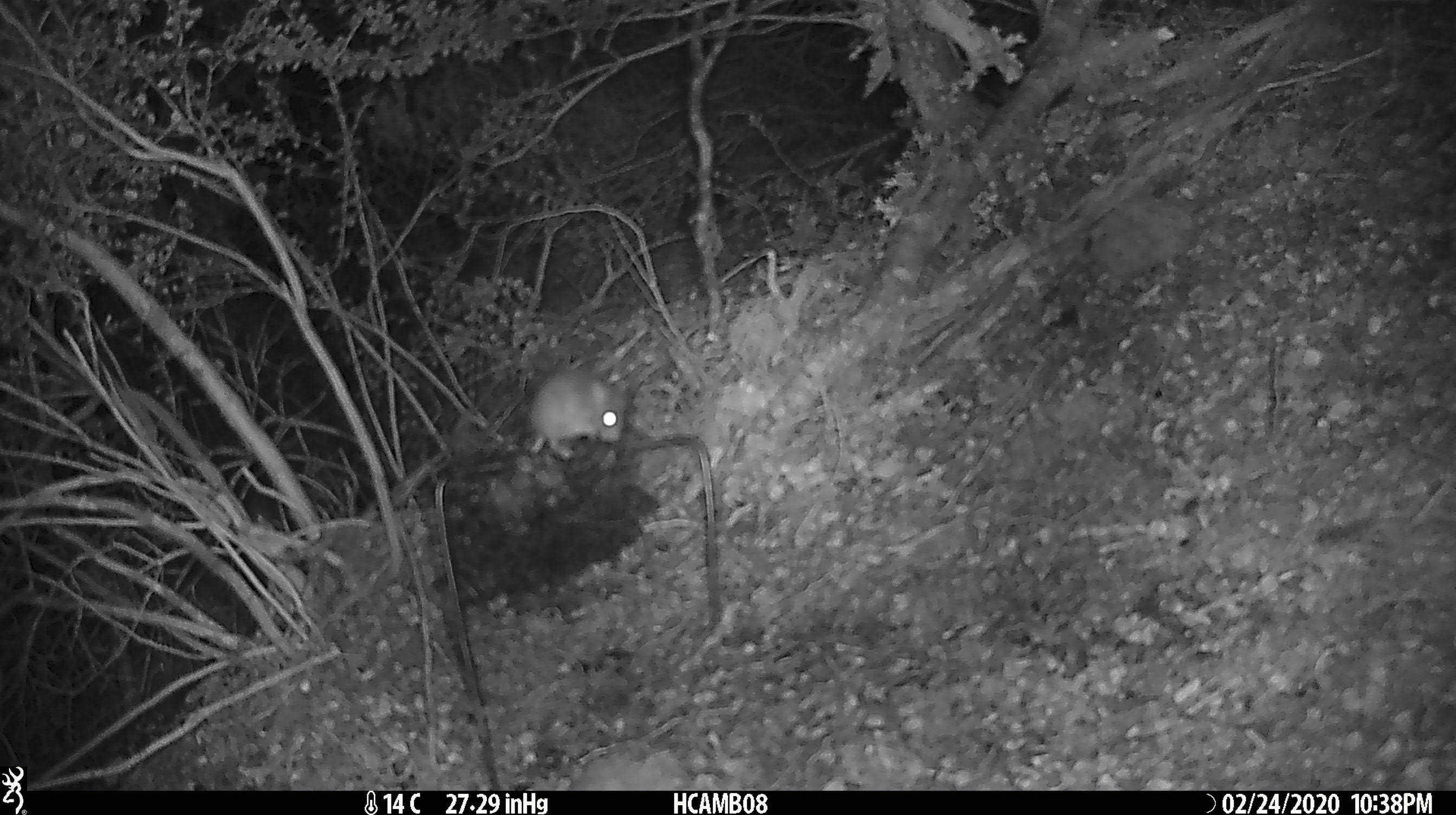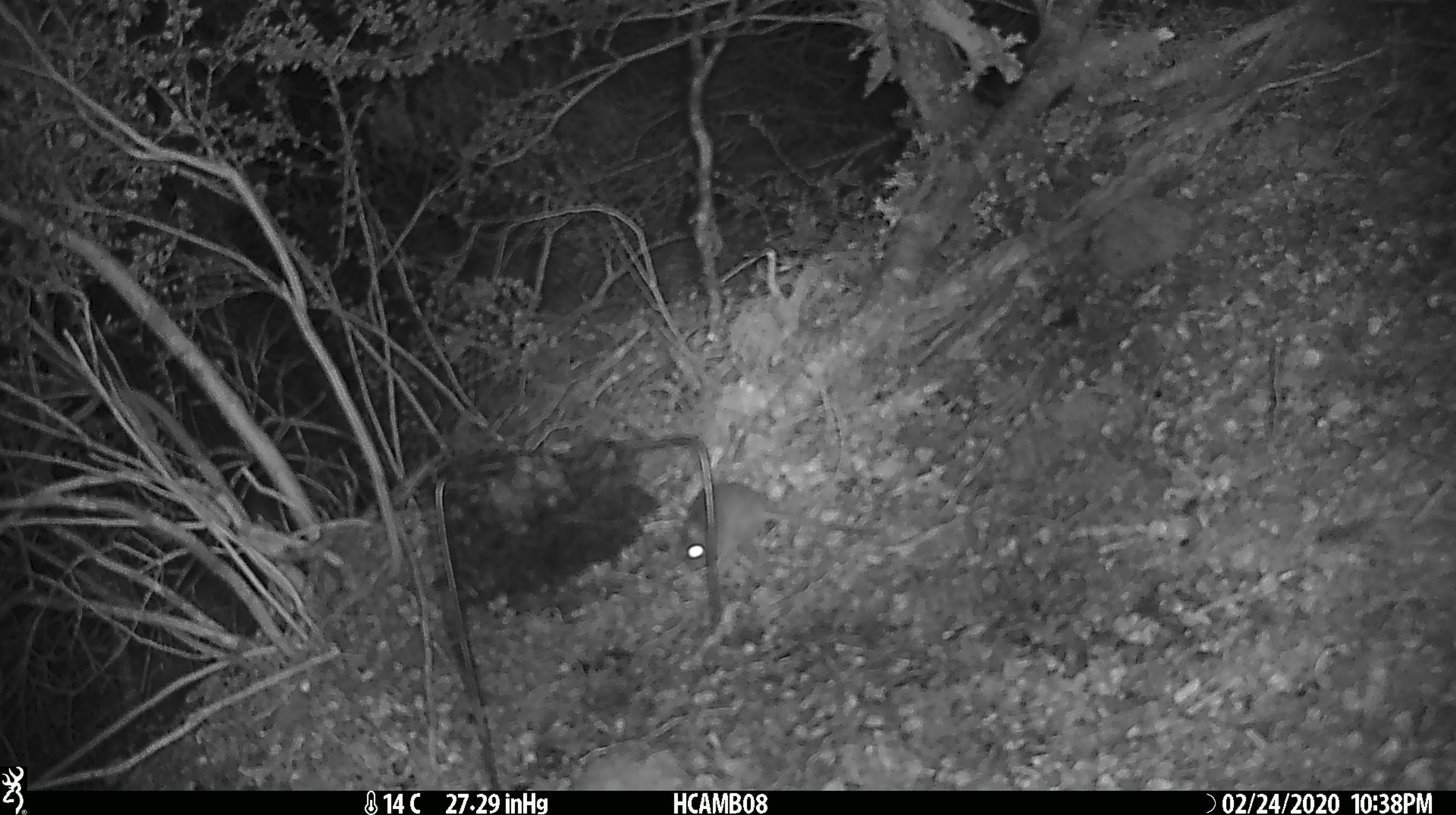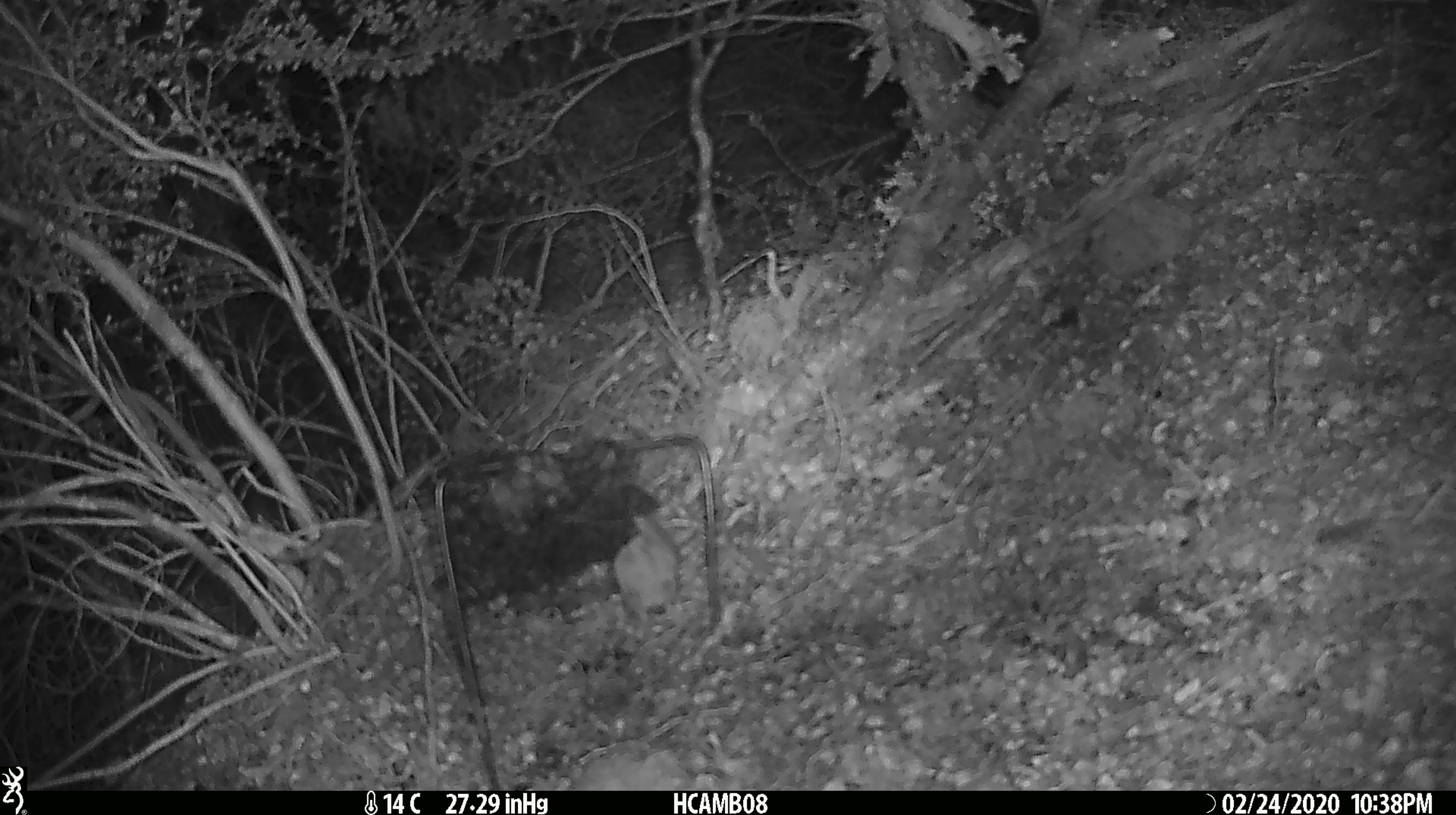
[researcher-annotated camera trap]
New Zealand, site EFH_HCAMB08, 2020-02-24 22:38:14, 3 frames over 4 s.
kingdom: Animalia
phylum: Chordata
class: Mammalia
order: Rodentia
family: Muridae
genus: Mus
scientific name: Mus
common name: mouse